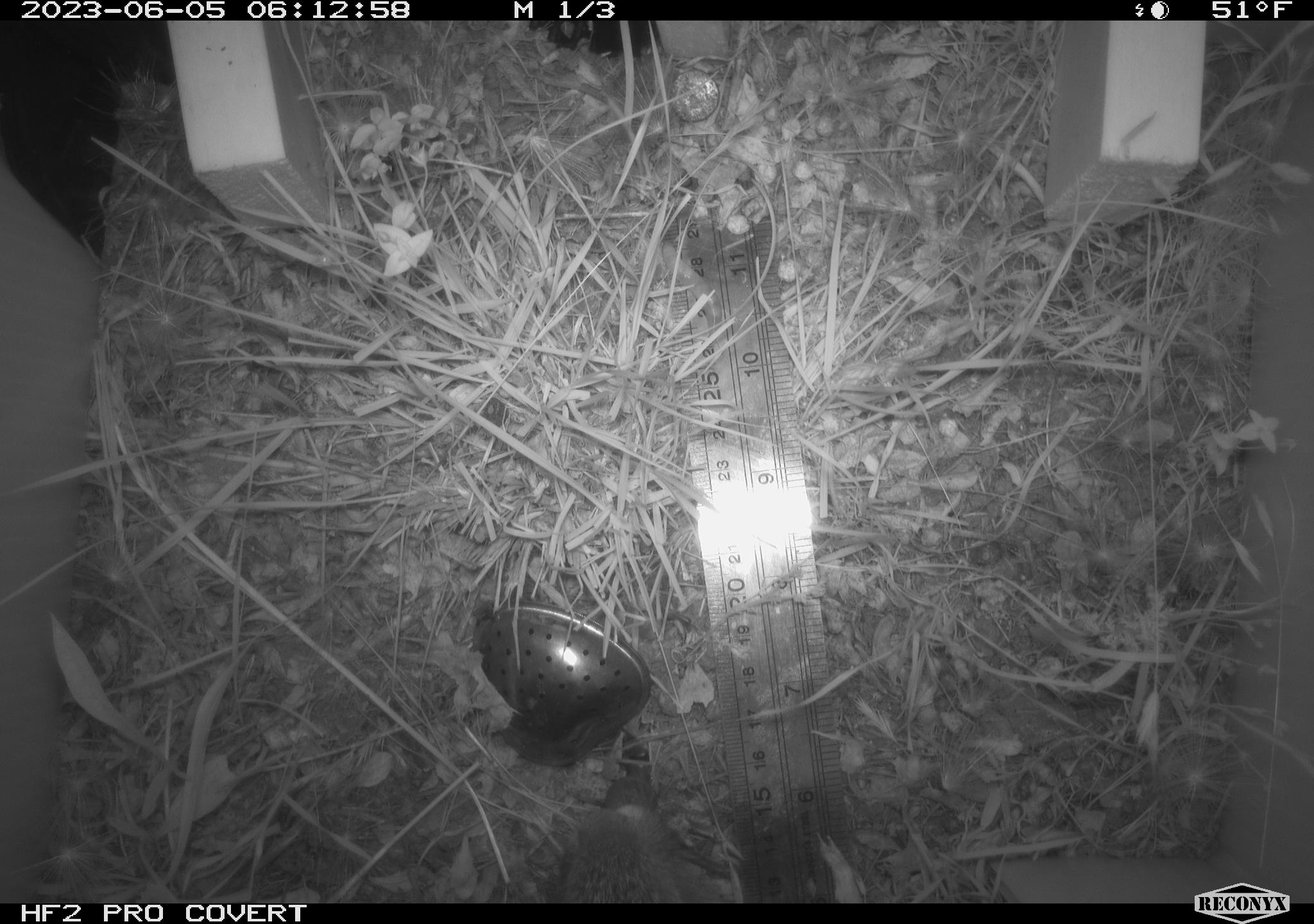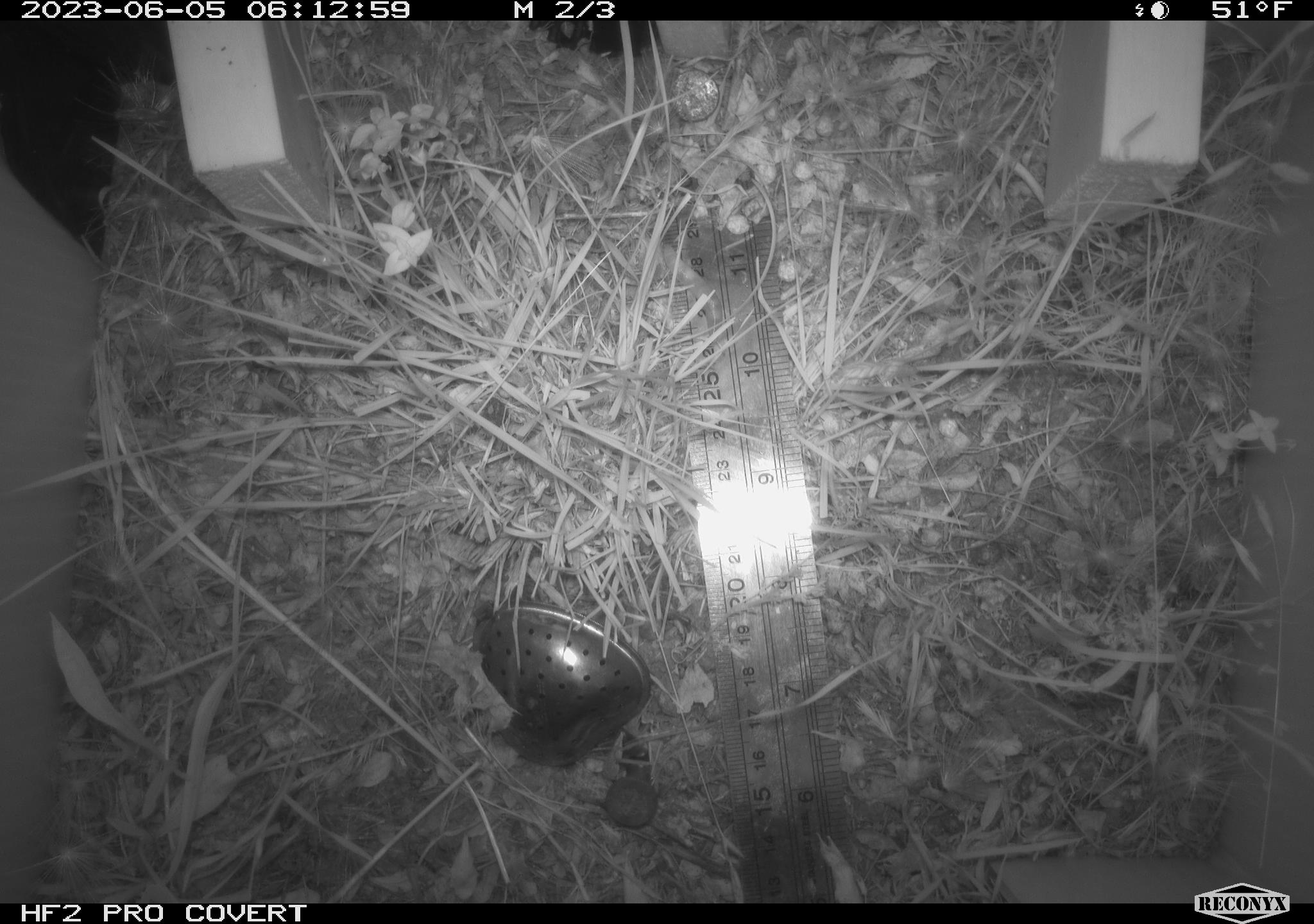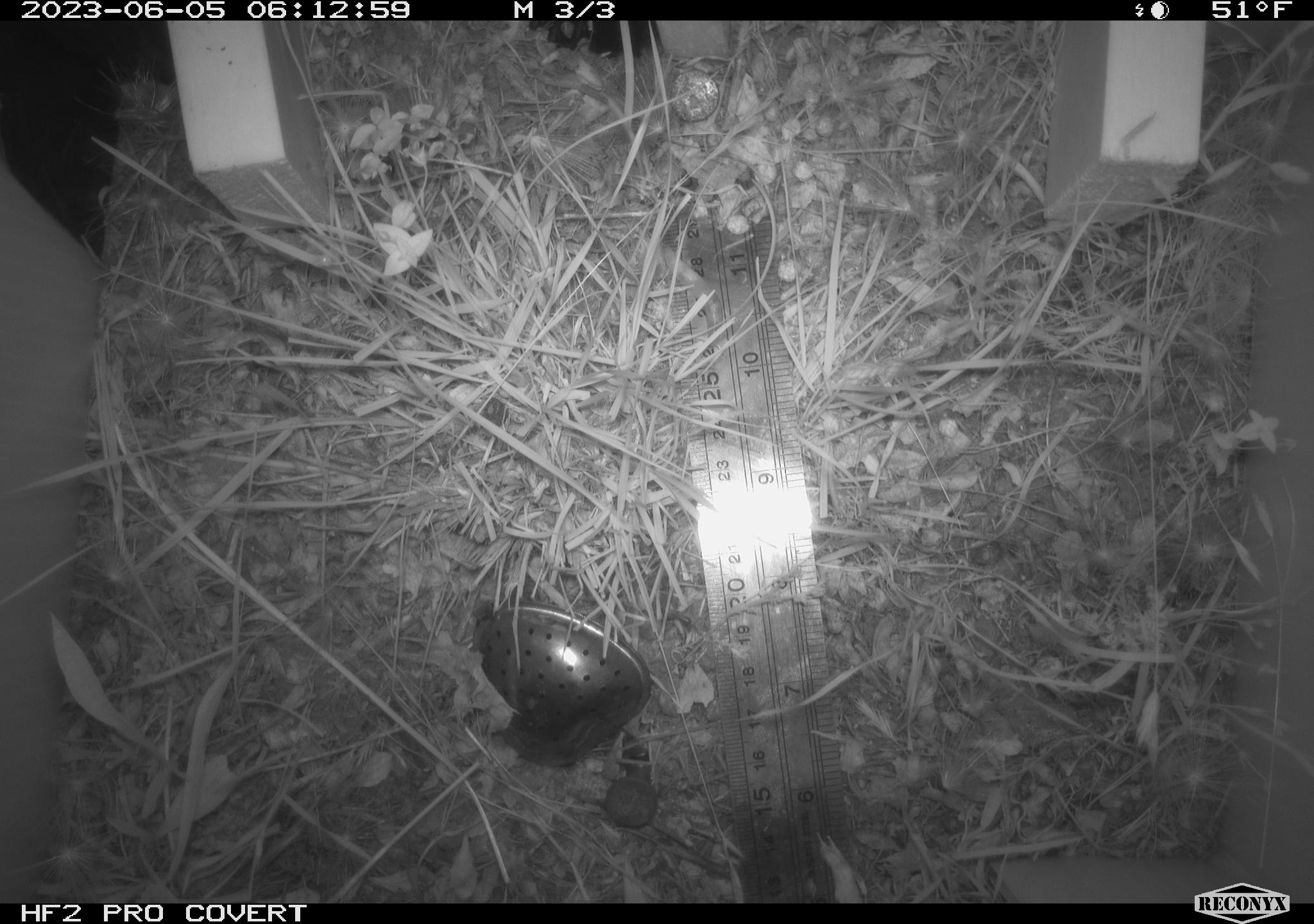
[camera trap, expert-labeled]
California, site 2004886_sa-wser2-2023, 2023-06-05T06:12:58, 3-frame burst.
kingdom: Animalia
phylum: Chordata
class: Mammalia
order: Lagomorpha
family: Leporidae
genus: Sylvilagus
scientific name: Sylvilagus bachmani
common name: brush rabbit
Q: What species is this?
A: Brush rabbit (Sylvilagus bachmani).